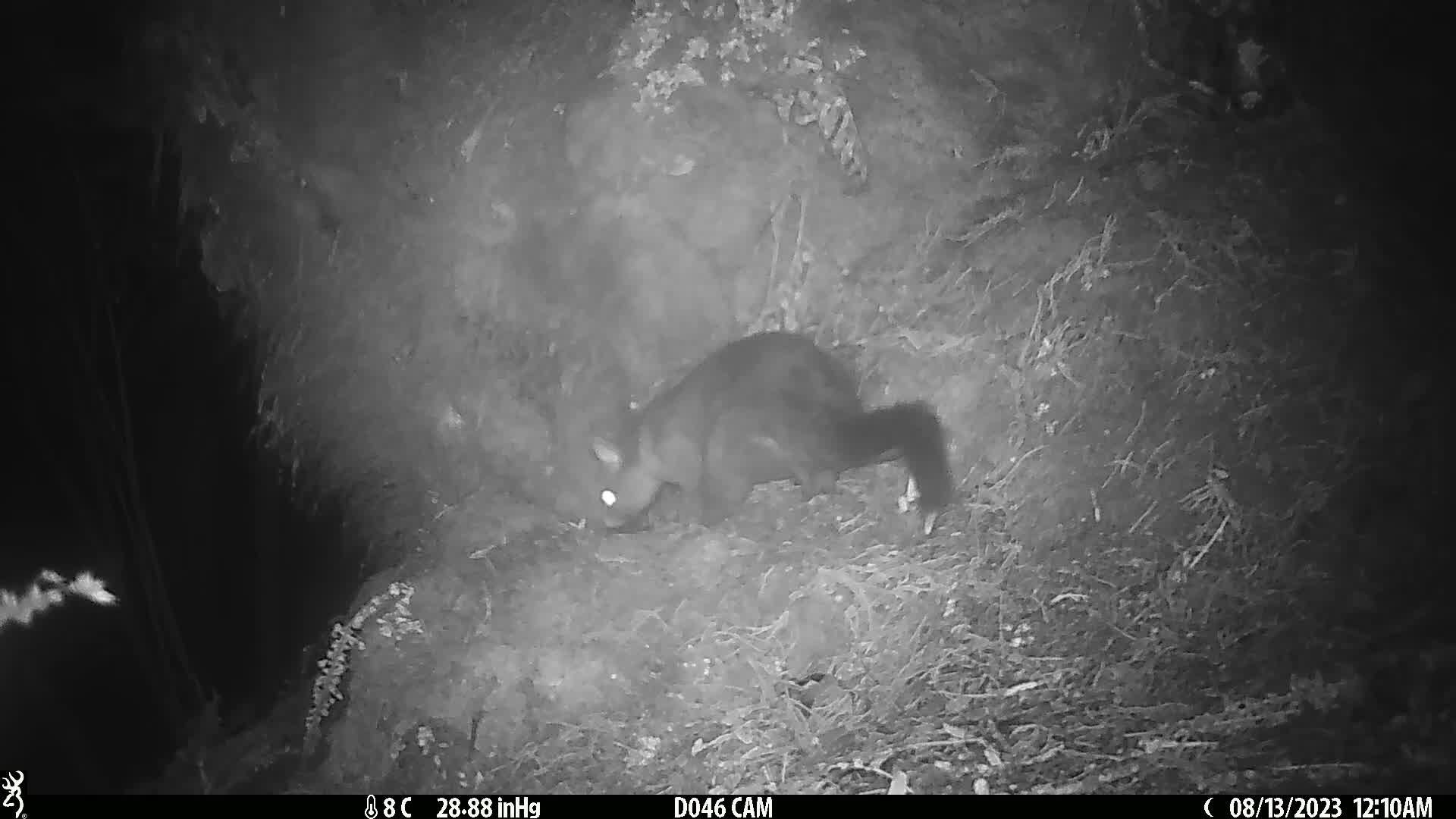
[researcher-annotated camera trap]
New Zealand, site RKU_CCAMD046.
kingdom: Animalia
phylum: Chordata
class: Mammalia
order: Diprotodontia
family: Phalangeridae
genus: Trichosurus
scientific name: Trichosurus vulpecula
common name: common brushtail possum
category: possum